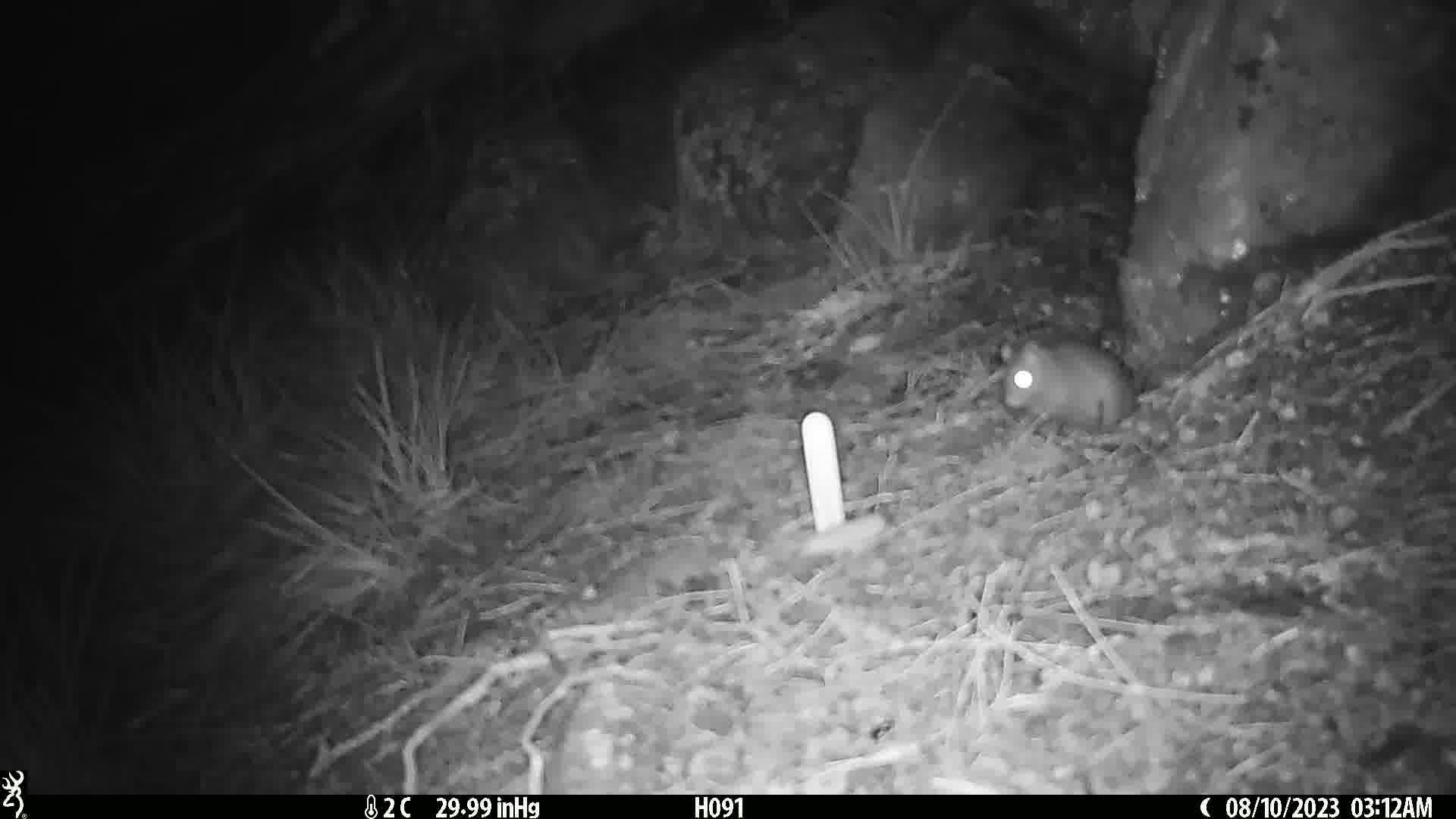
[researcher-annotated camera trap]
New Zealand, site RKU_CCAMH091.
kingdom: Animalia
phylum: Chordata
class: Mammalia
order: Rodentia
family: Muridae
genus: Rattus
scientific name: Rattus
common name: rat